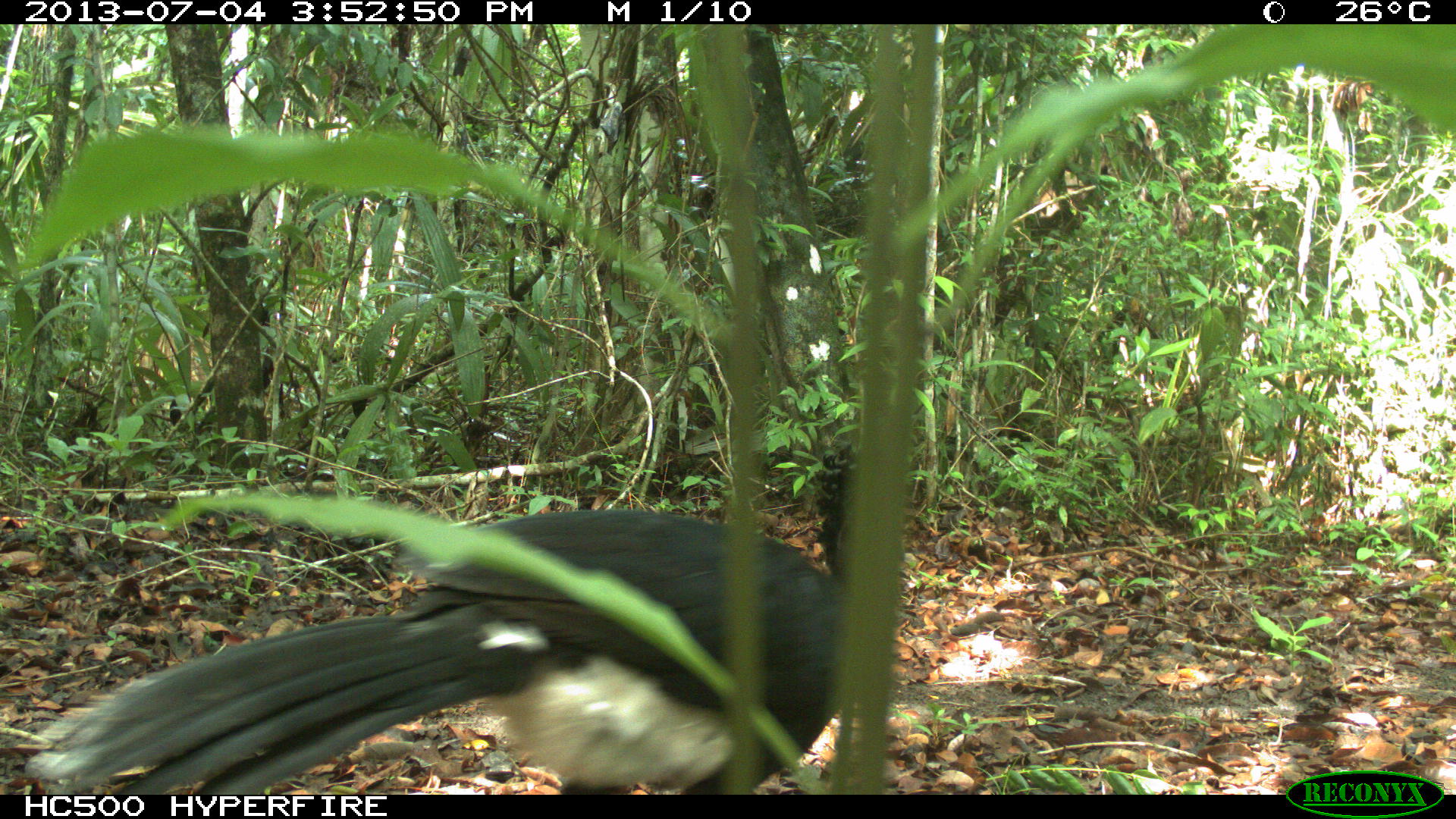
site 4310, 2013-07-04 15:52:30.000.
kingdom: Animalia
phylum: Chordata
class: Aves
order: Galliformes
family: Cracidae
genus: Crax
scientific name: Crax rubra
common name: great curassow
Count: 1.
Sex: male.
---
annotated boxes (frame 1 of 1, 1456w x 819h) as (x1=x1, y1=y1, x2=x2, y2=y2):
crax rubra: (x1=22, y1=440, x2=856, y2=793)